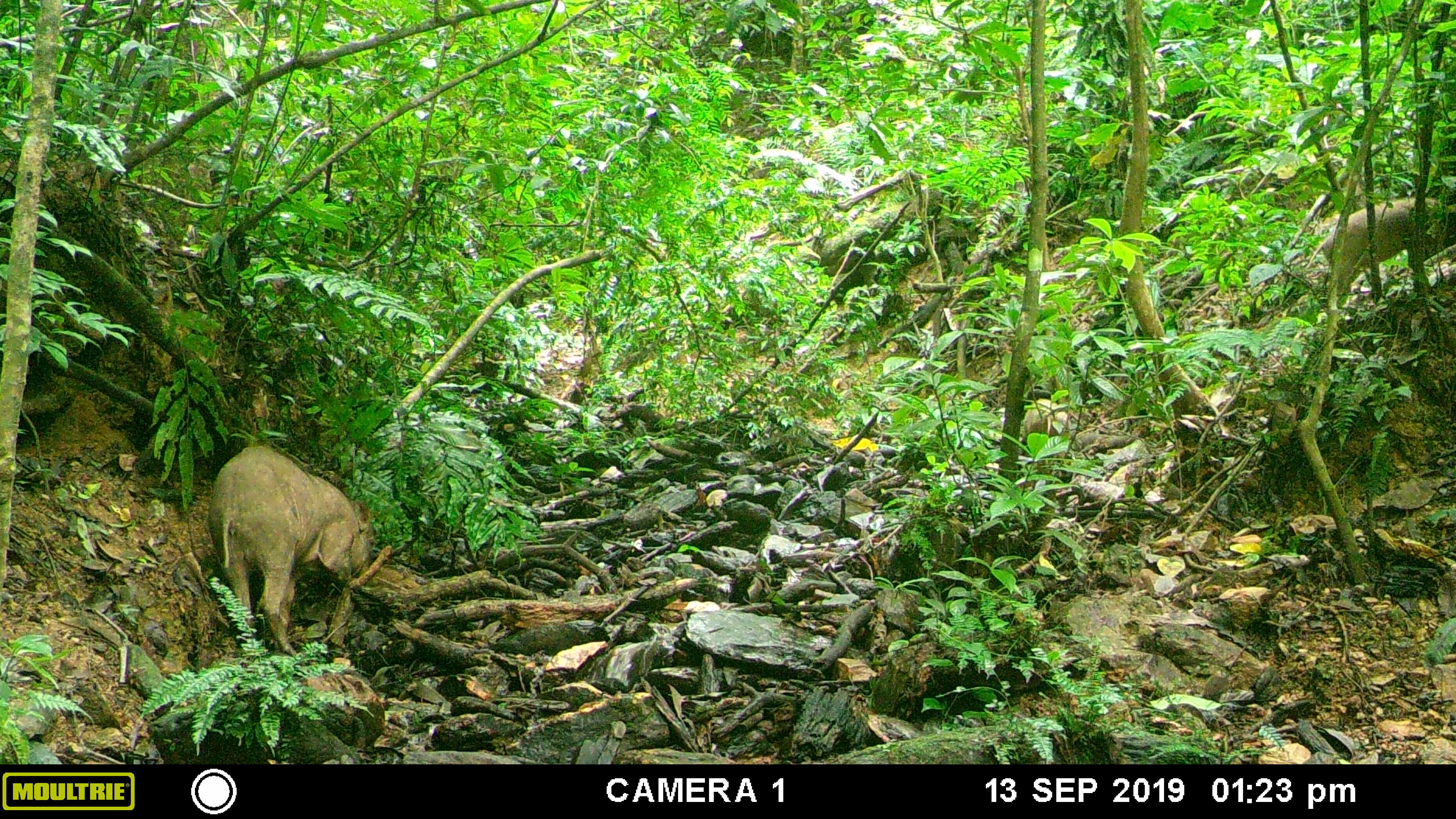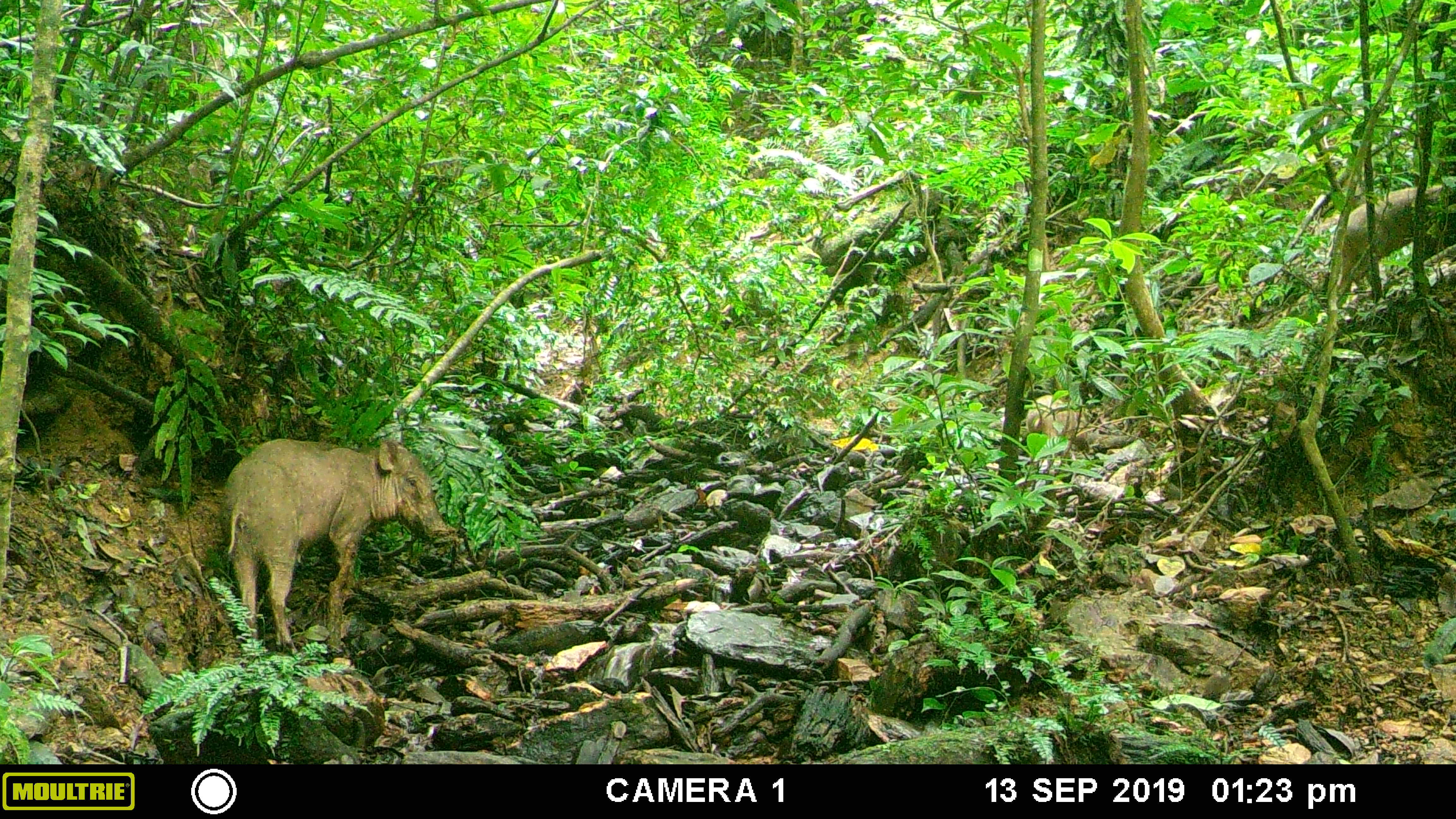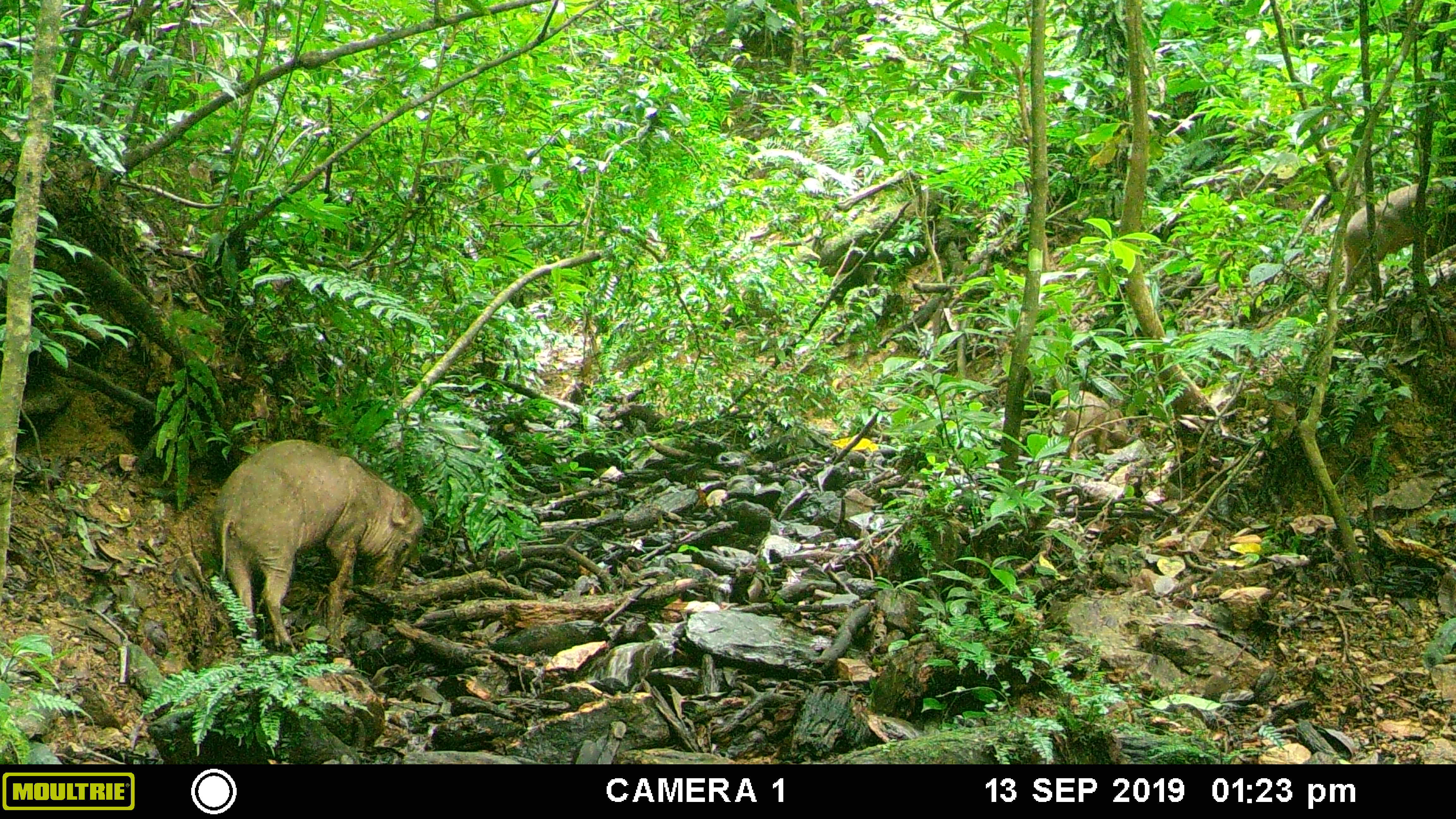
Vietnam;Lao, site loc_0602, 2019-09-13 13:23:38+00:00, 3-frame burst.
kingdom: Animalia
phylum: Chordata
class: Mammalia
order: Artiodactyla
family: Suidae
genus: Sus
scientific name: Sus scrofa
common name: eurasian wild pig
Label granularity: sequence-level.